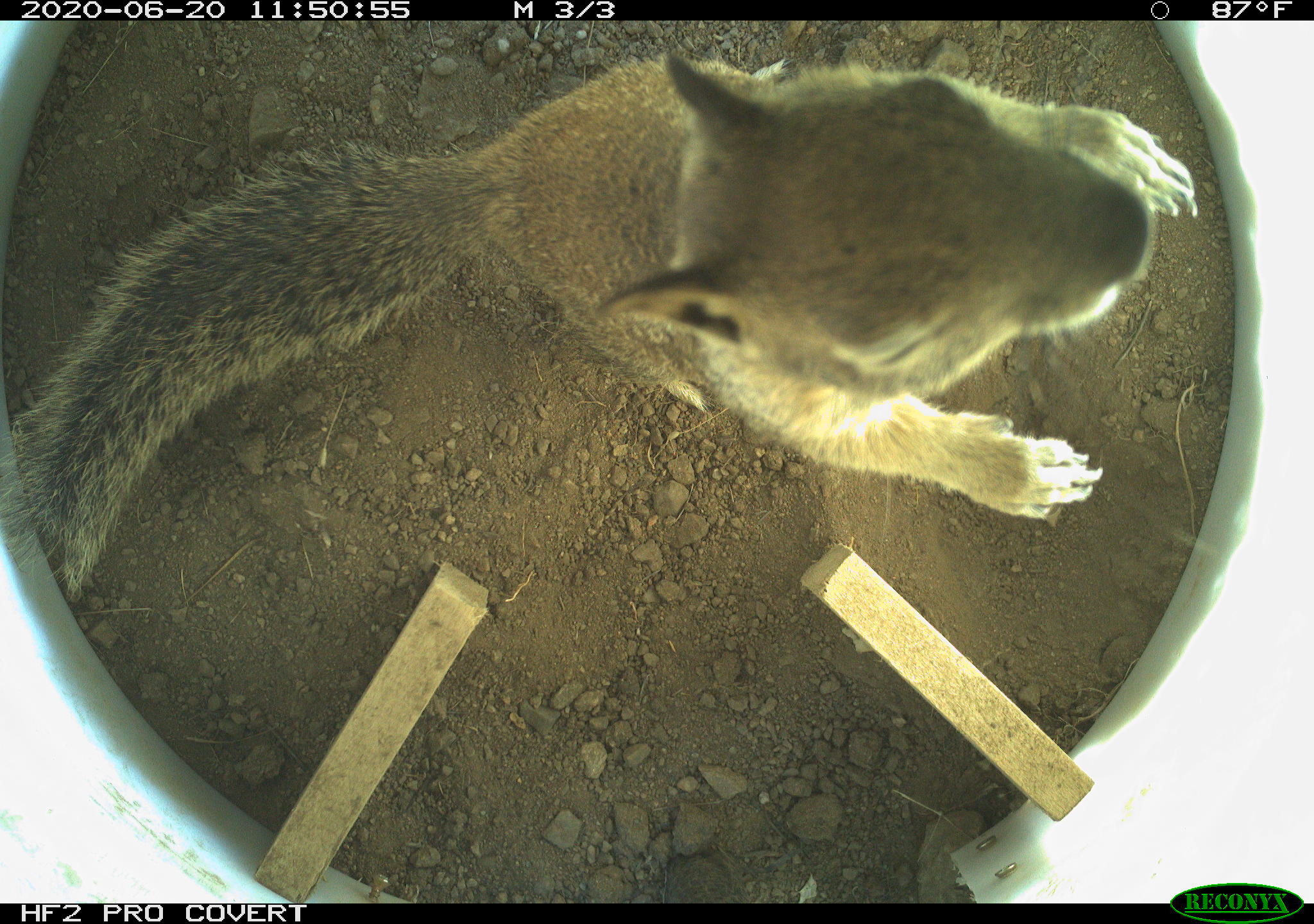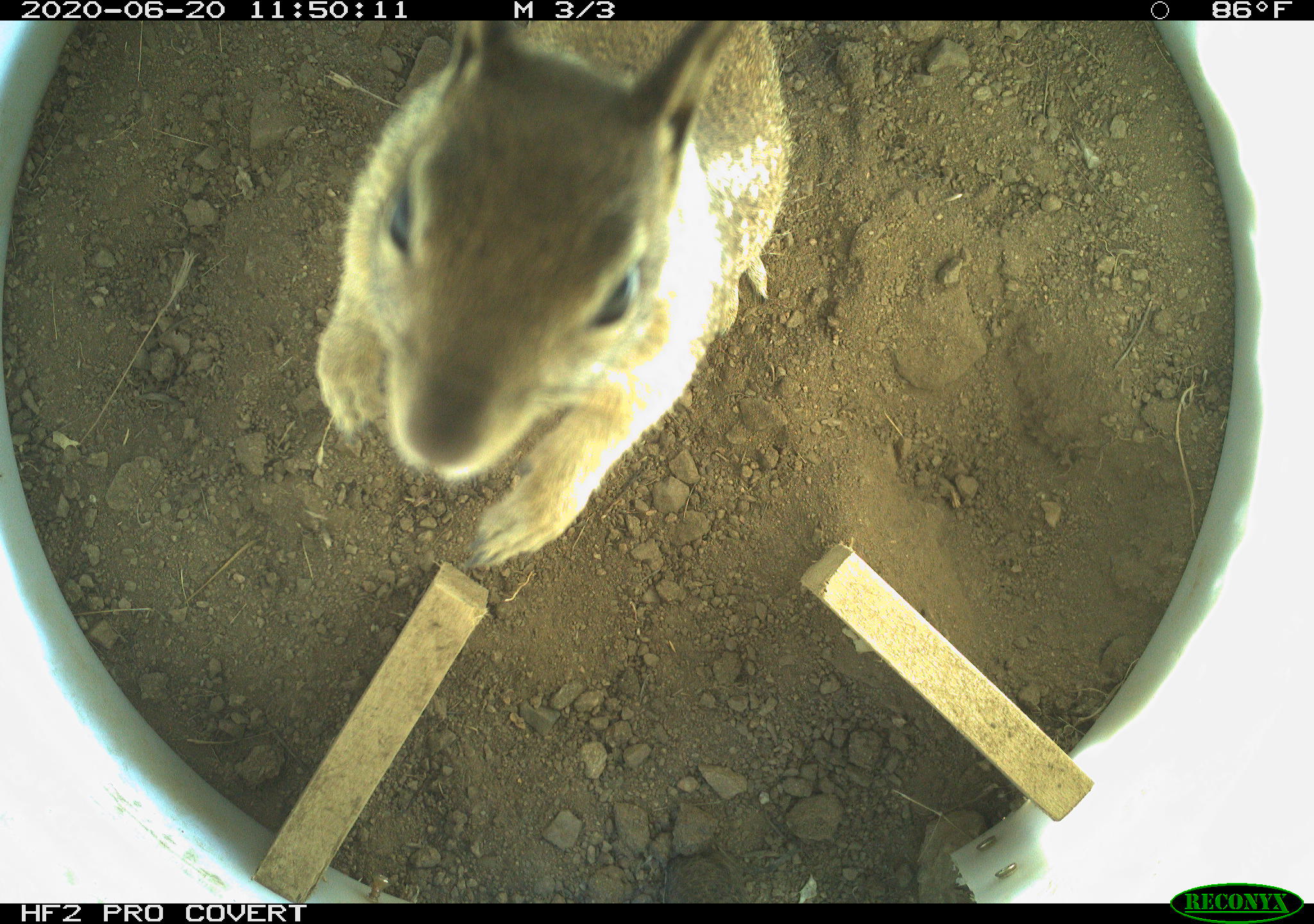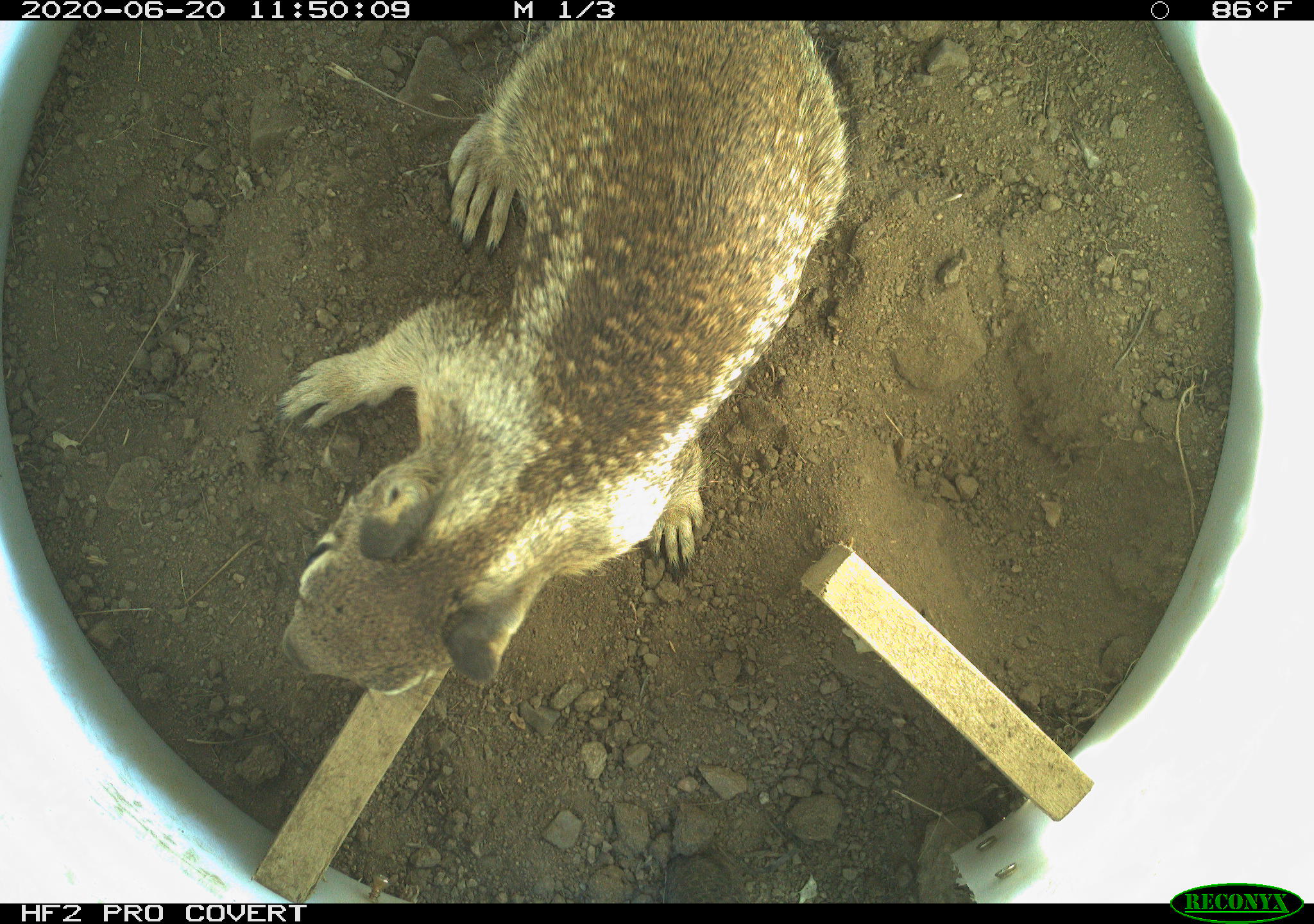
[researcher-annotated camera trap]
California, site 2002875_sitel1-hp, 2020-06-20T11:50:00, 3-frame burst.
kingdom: Animalia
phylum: Chordata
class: Mammalia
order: Rodentia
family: Sciuridae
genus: Otospermophilus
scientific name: Otospermophilus beecheyi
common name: california ground squirrel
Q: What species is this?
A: California ground squirrel (Otospermophilus beecheyi).